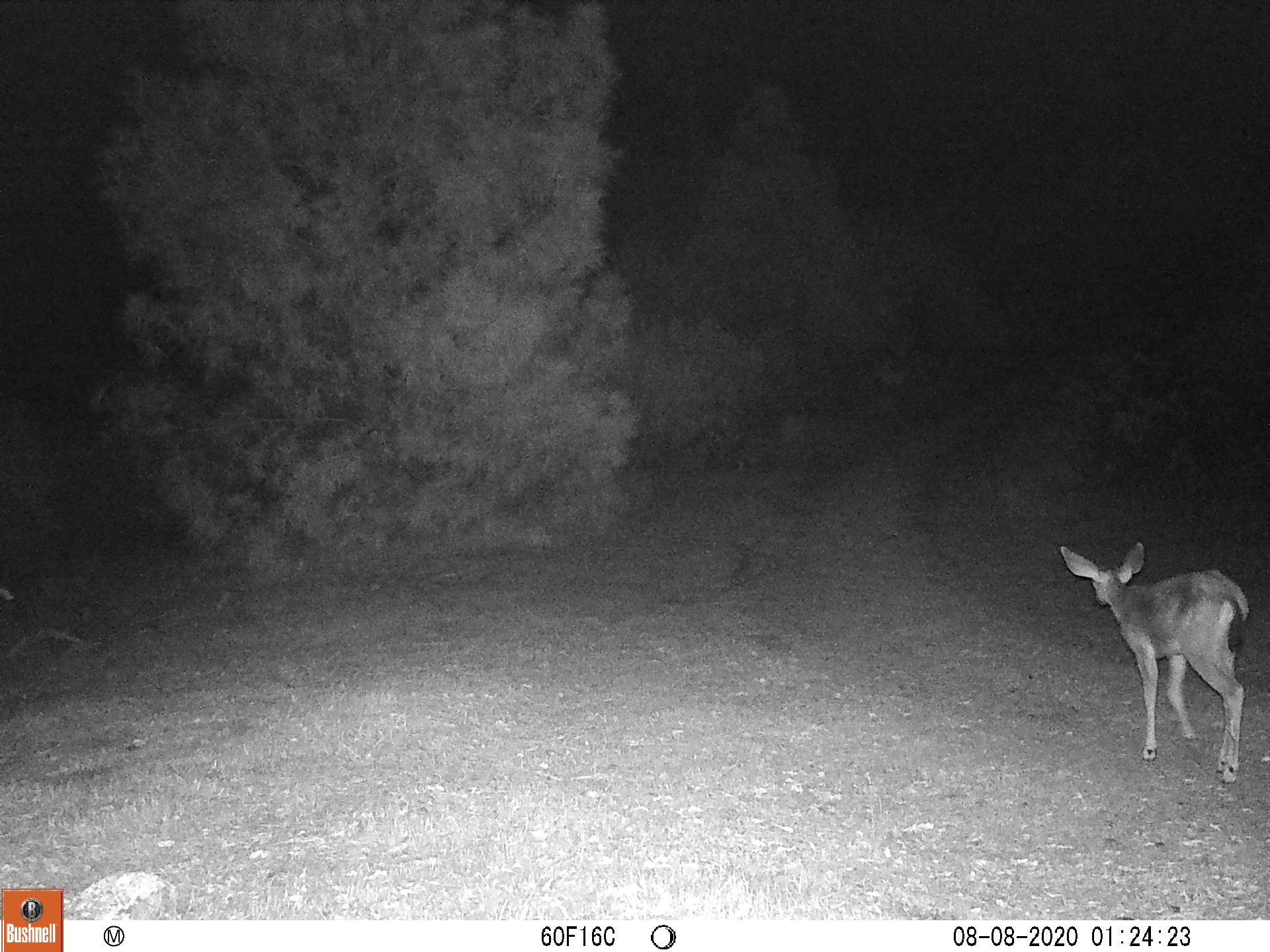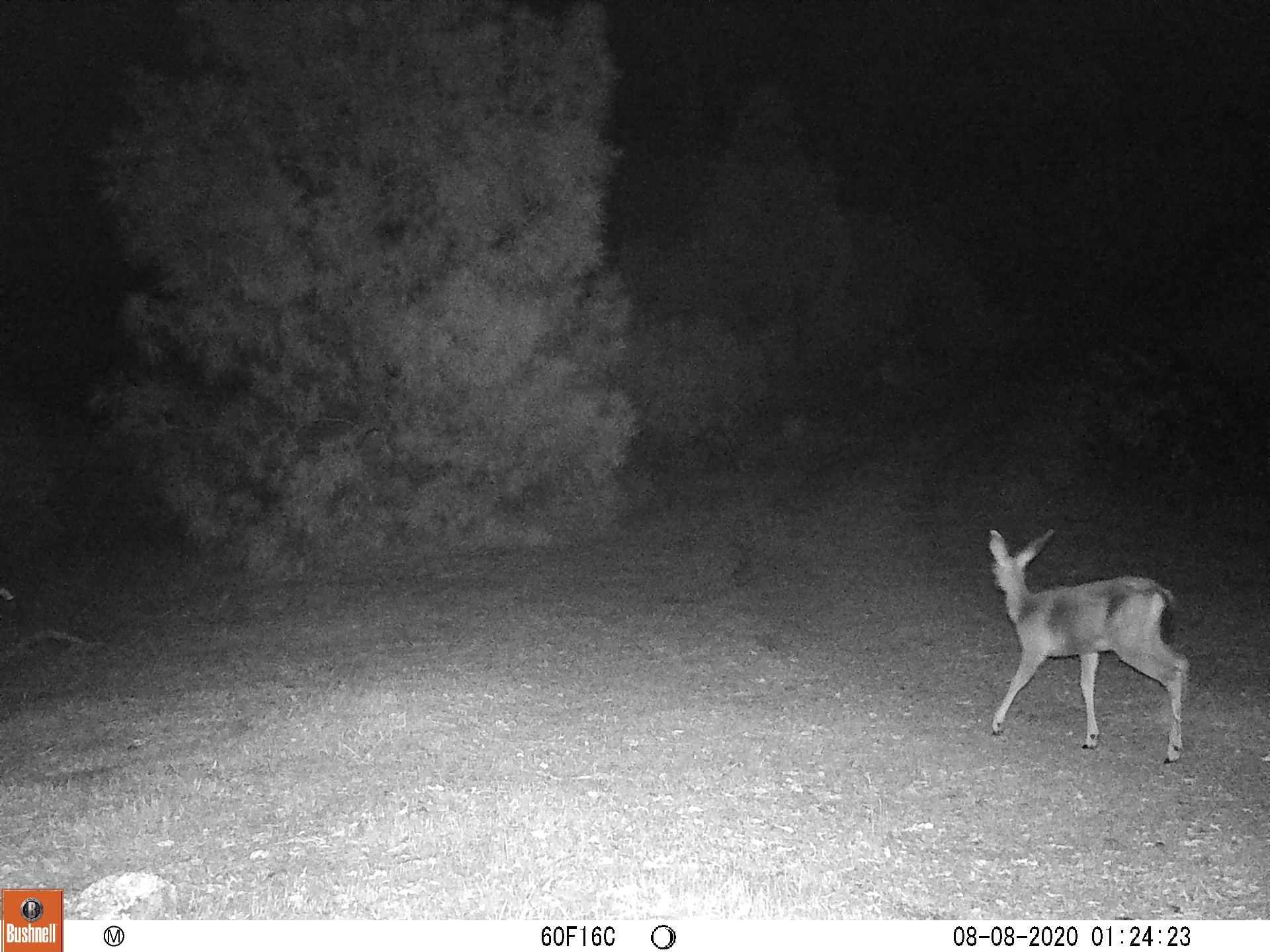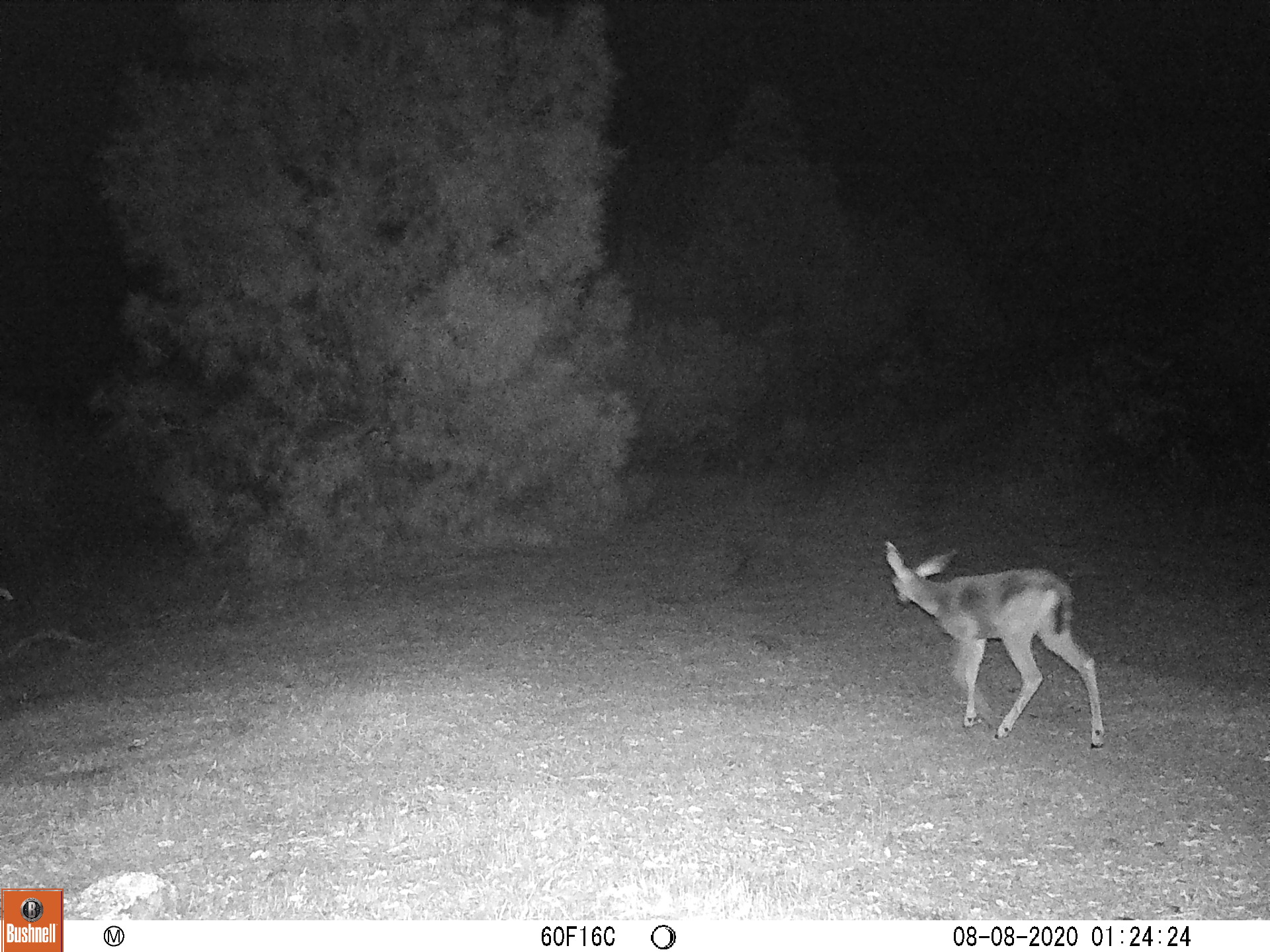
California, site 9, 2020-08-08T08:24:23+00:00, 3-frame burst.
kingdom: Animalia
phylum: Chordata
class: Mammalia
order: Artiodactyla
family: Cervidae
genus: Odocoileus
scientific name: Odocoileus hemionus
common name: mule deer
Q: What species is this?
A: Mule deer (Odocoileus hemionus).